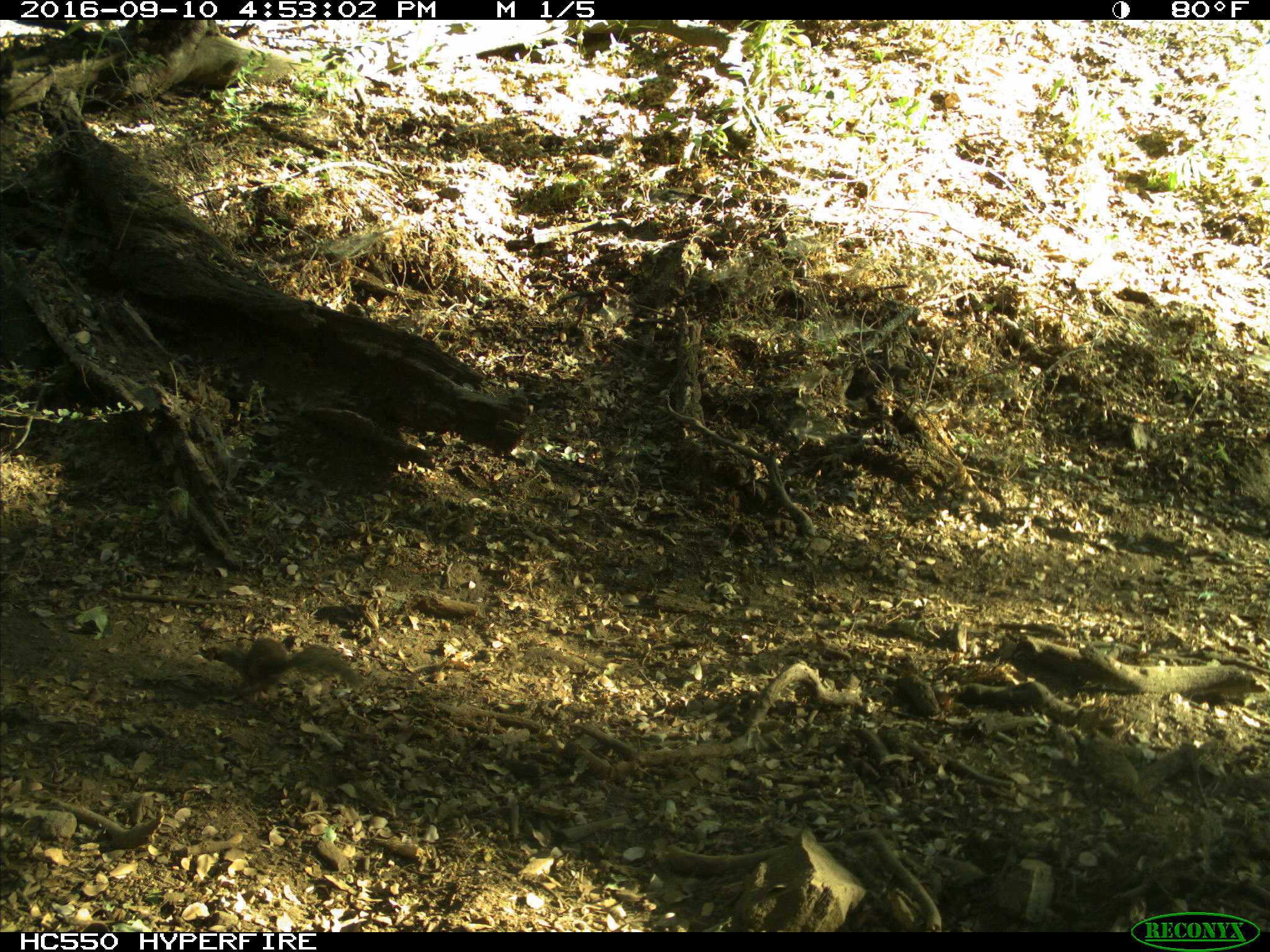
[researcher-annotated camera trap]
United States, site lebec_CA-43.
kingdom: Animalia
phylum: Chordata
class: Mammalia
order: Rodentia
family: Sciuridae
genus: Otospermophilus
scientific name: Otospermophilus beecheyi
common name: california ground squirrel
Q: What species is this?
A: Otospermophilus beecheyi (california ground squirrel).